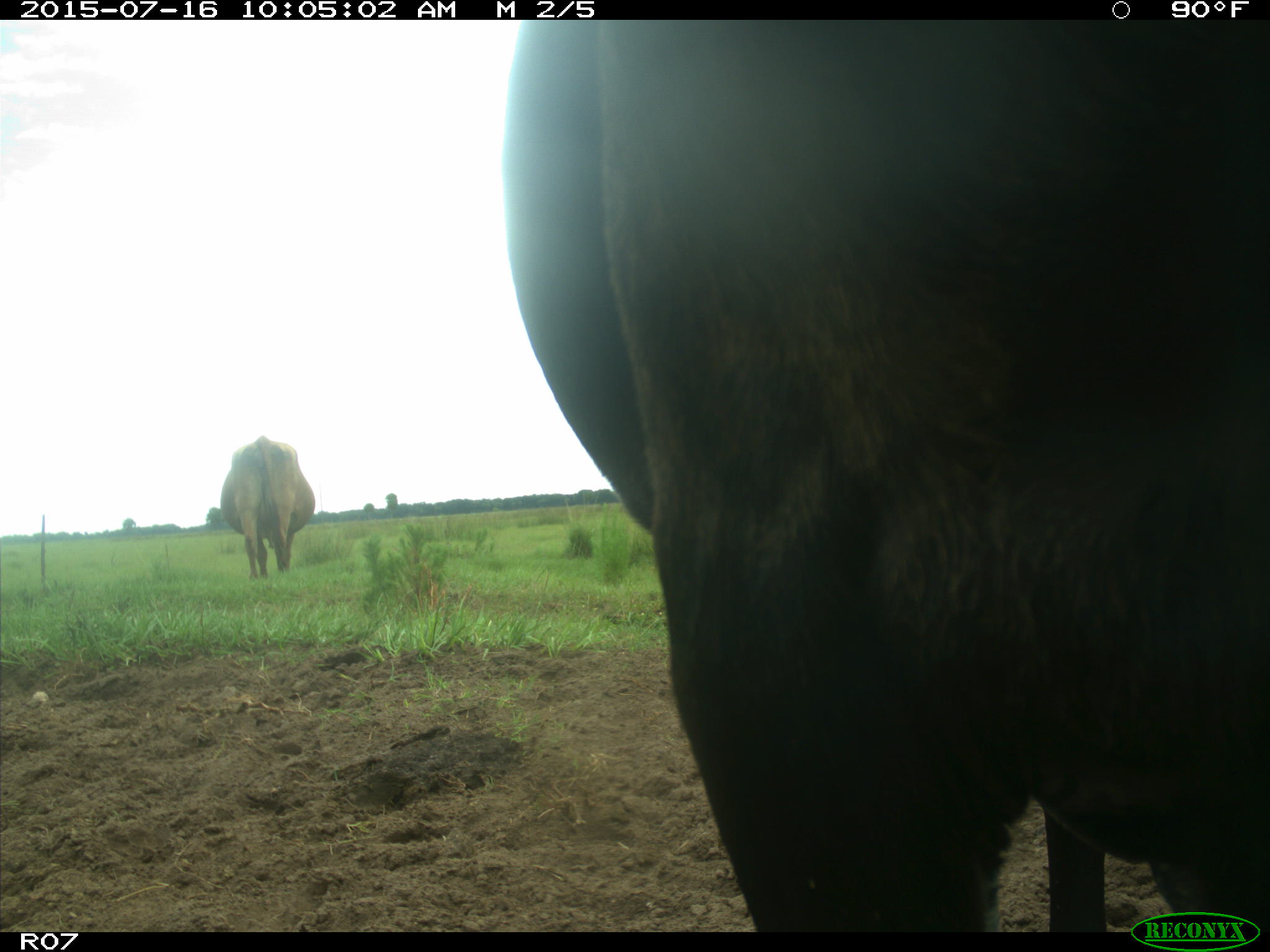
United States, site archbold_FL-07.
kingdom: Animalia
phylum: Chordata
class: Mammalia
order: Artiodactyla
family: Bovidae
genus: Bos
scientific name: Bos taurus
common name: domestic cow